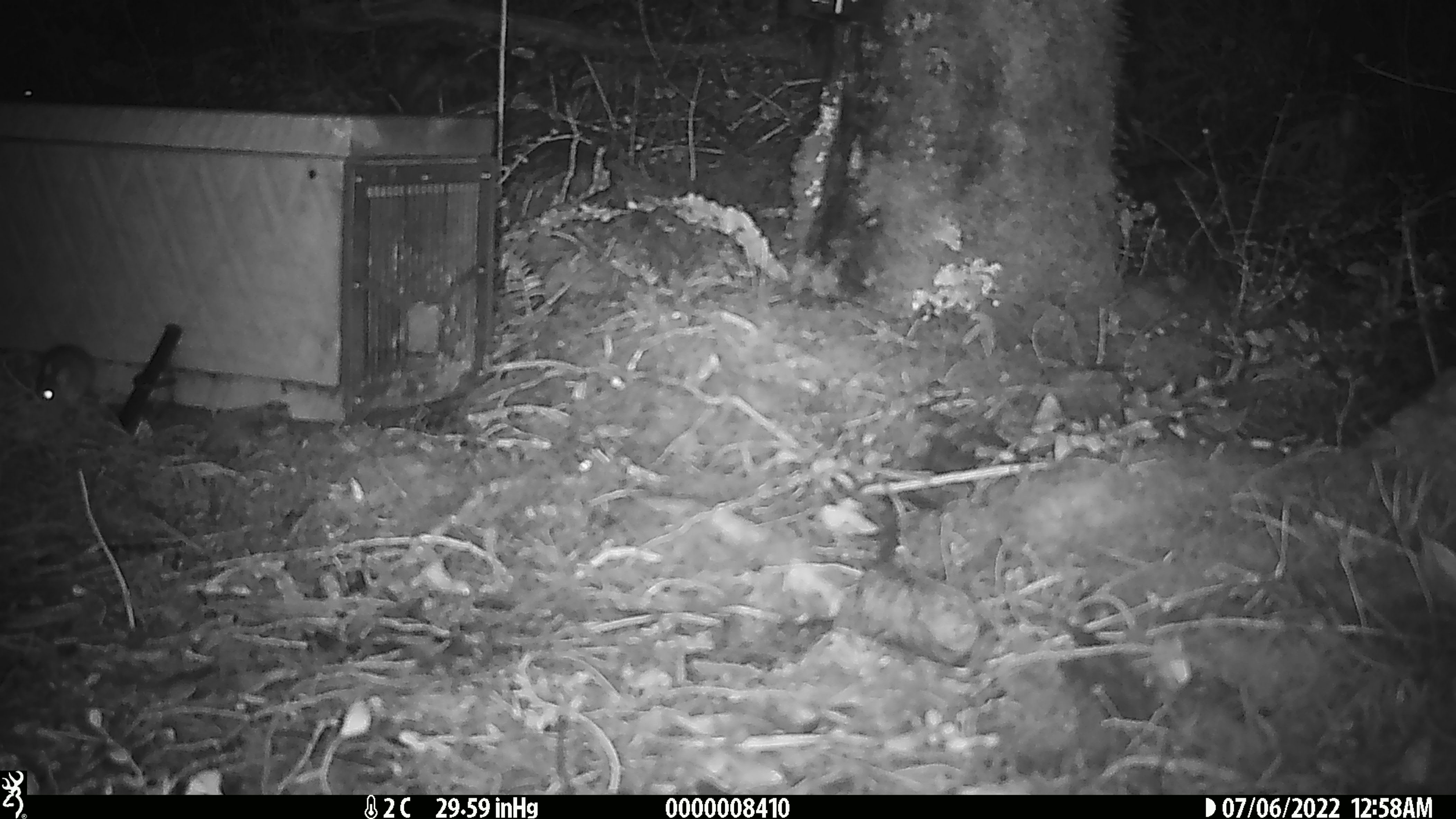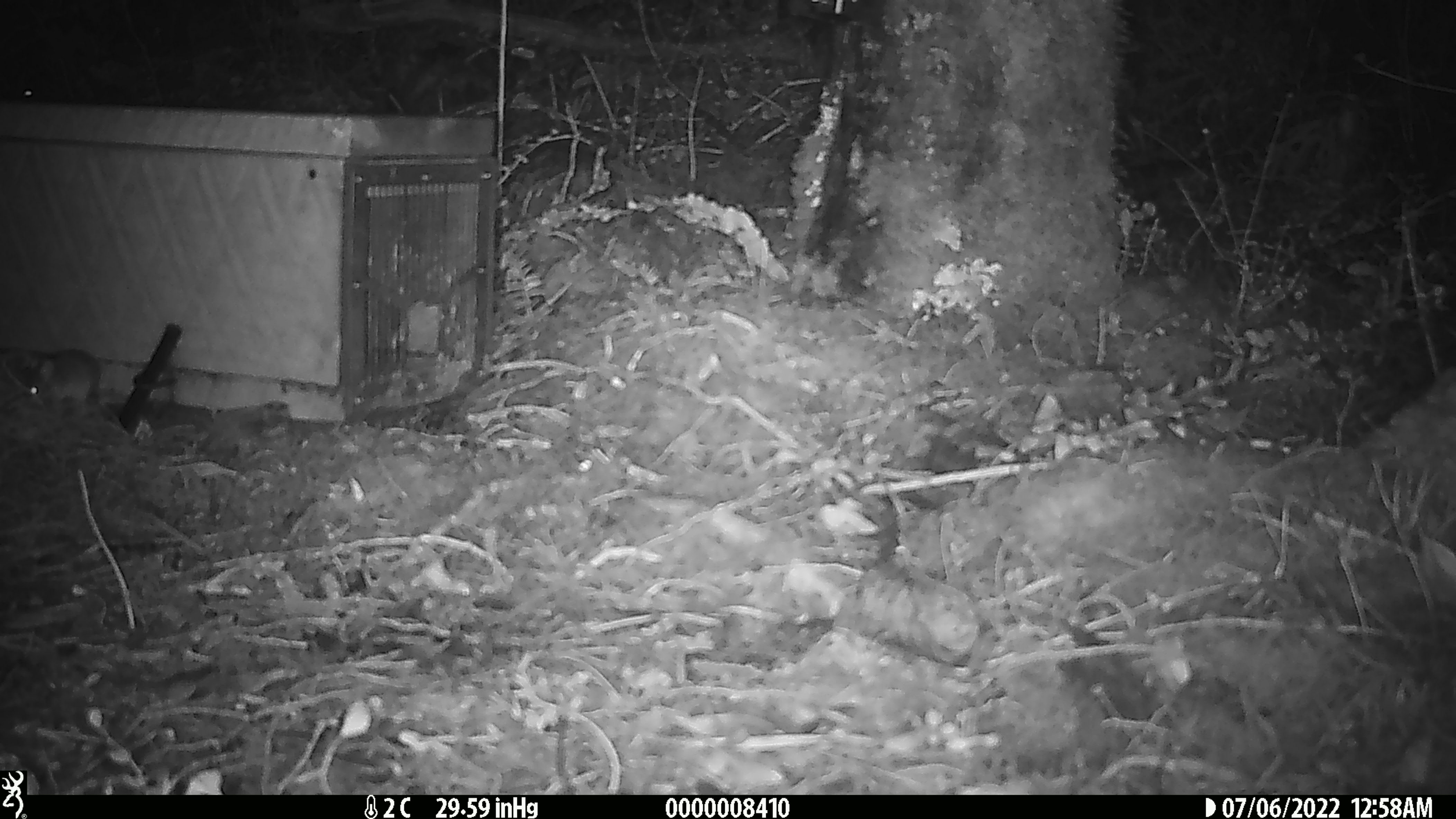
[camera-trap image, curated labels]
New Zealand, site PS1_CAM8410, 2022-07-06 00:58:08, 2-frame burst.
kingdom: Animalia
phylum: Chordata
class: Mammalia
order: Rodentia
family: Muridae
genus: Mus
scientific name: Mus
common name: mouse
Mouse (Mus).